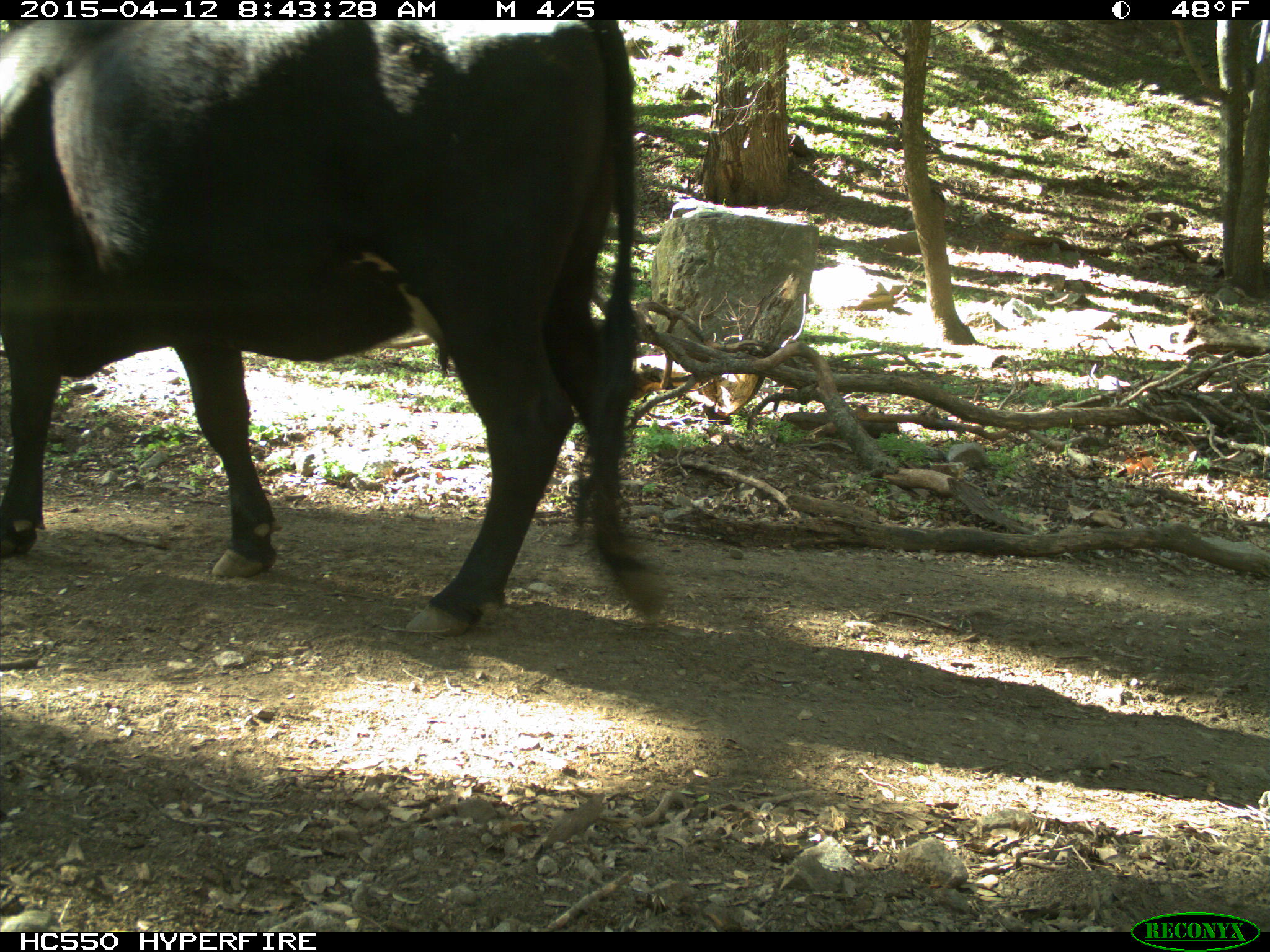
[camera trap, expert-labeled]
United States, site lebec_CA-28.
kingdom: Animalia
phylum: Chordata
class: Mammalia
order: Artiodactyla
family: Bovidae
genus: Bos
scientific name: Bos taurus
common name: domestic cow